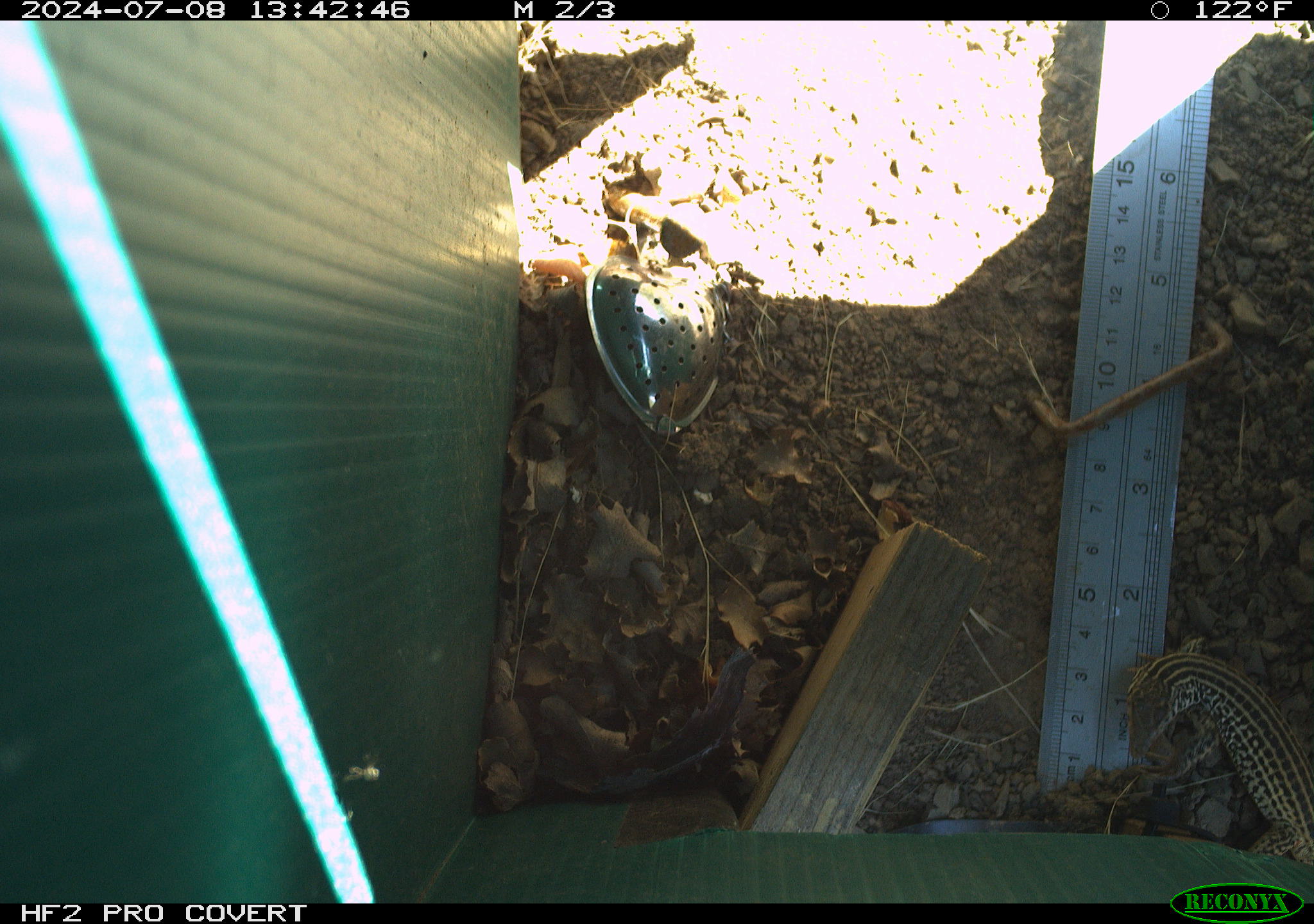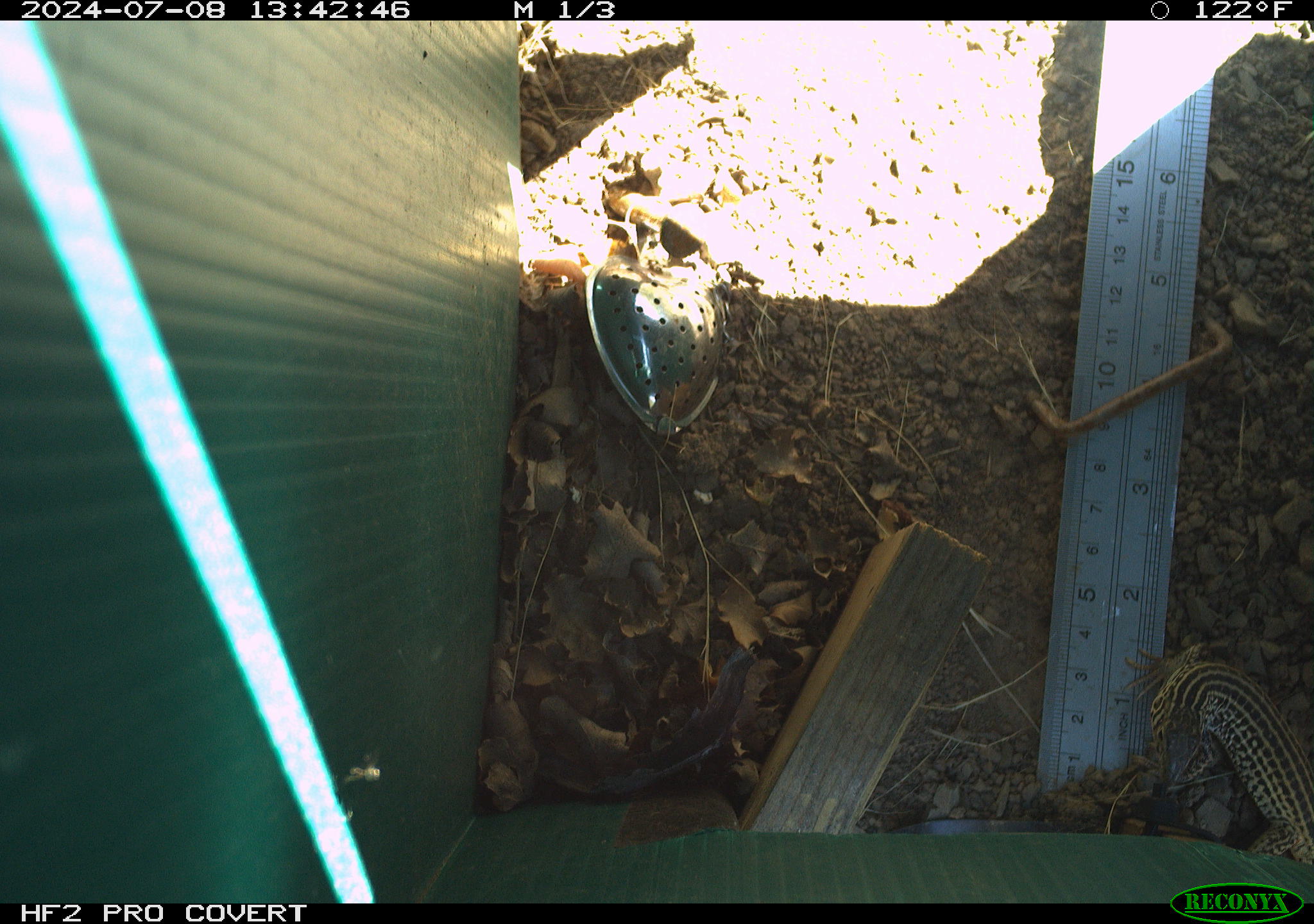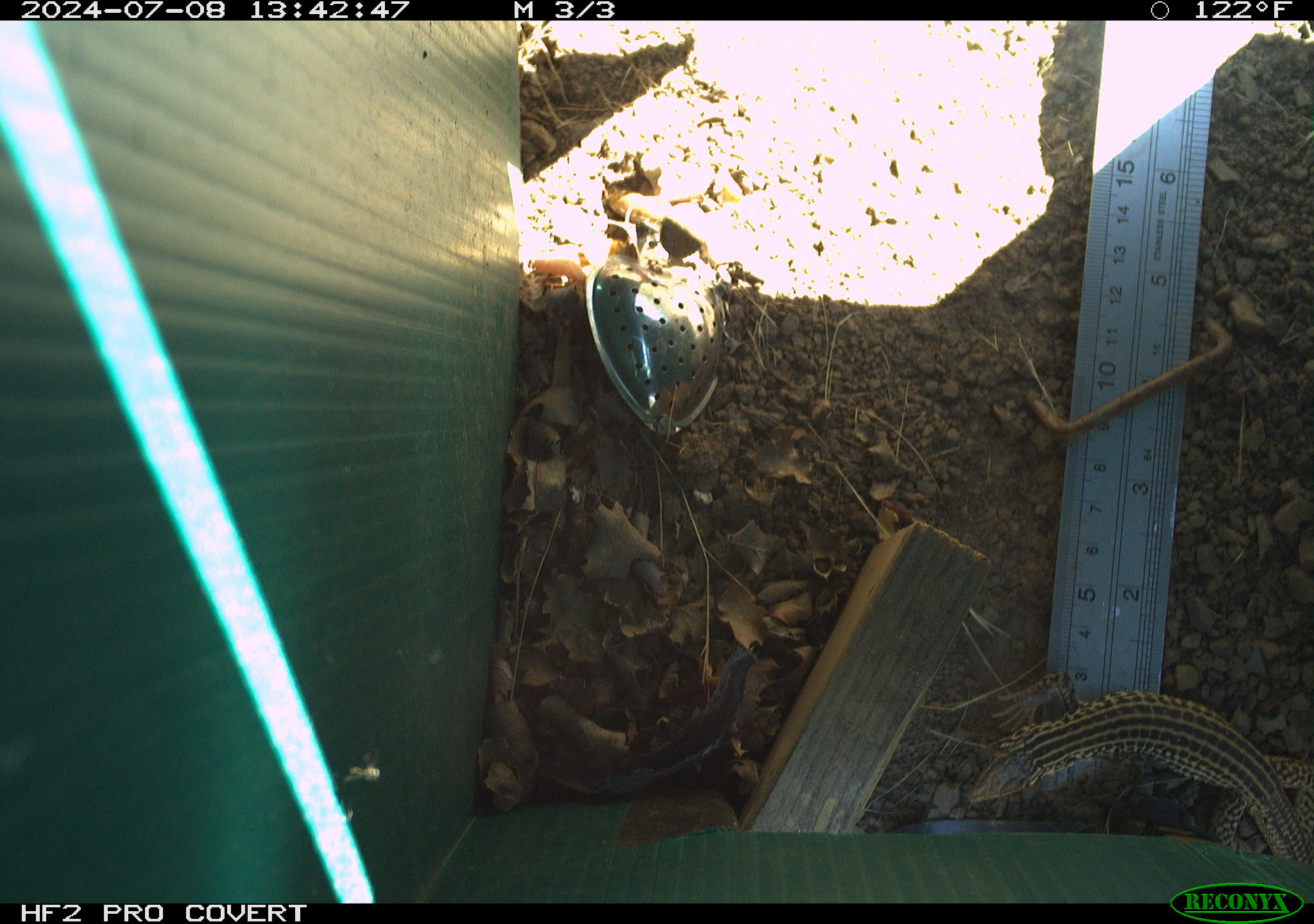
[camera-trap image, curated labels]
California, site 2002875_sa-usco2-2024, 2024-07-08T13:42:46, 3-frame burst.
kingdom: Animalia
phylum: Chordata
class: Reptilia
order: Squamata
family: Teiidae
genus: Aspidoscelis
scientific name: Aspidoscelis tigris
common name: western whiptail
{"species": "western whiptail (Aspidoscelis tigris)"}